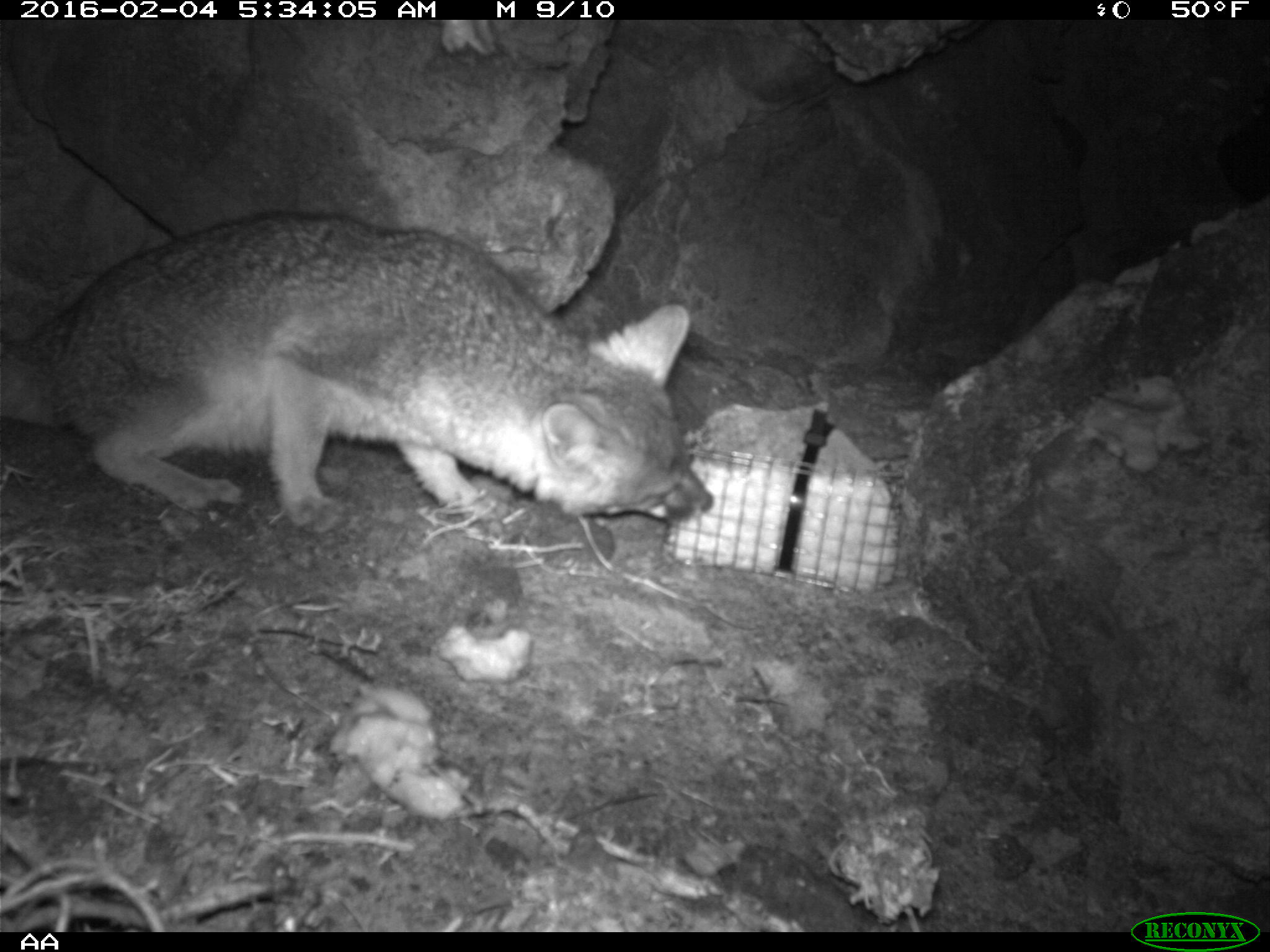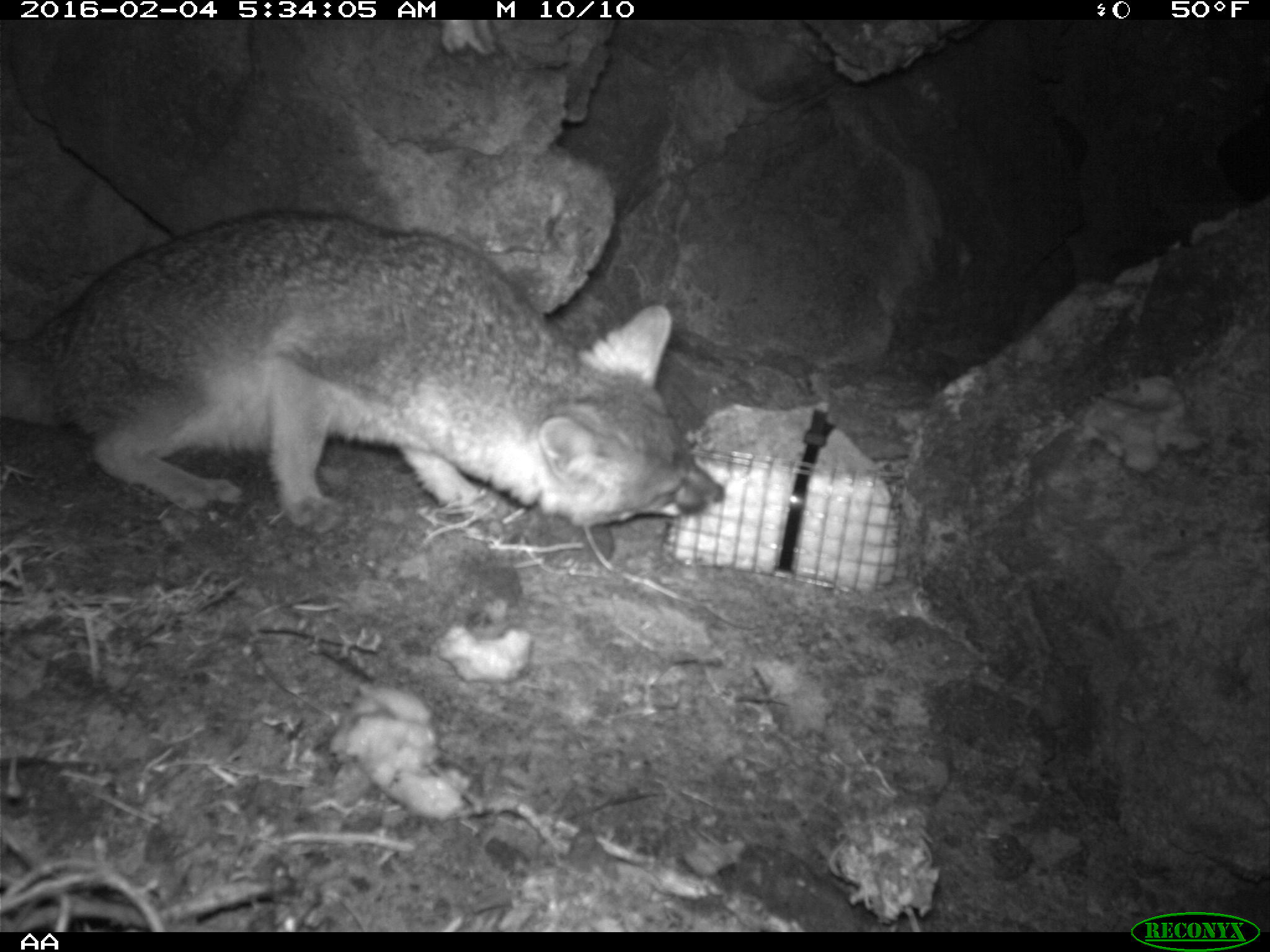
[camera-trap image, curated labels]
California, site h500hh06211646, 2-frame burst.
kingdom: Animalia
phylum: Chordata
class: Mammalia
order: Carnivora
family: Canidae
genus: Urocyon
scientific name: Urocyon littoralis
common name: island fox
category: fox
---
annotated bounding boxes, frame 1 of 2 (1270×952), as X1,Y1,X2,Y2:
fox: 0,209,713,536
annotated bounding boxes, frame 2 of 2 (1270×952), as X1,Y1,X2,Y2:
fox: 0,207,727,537